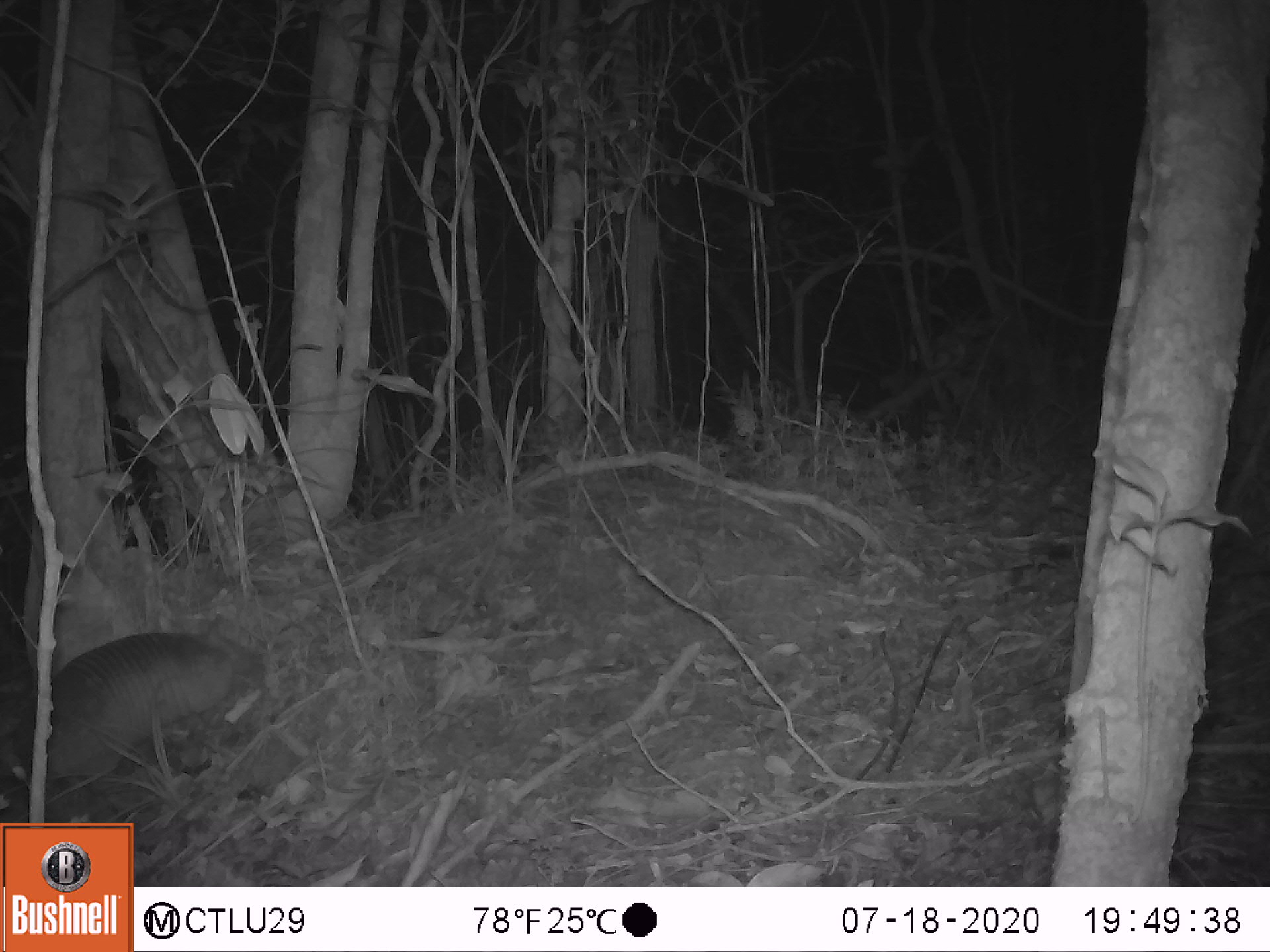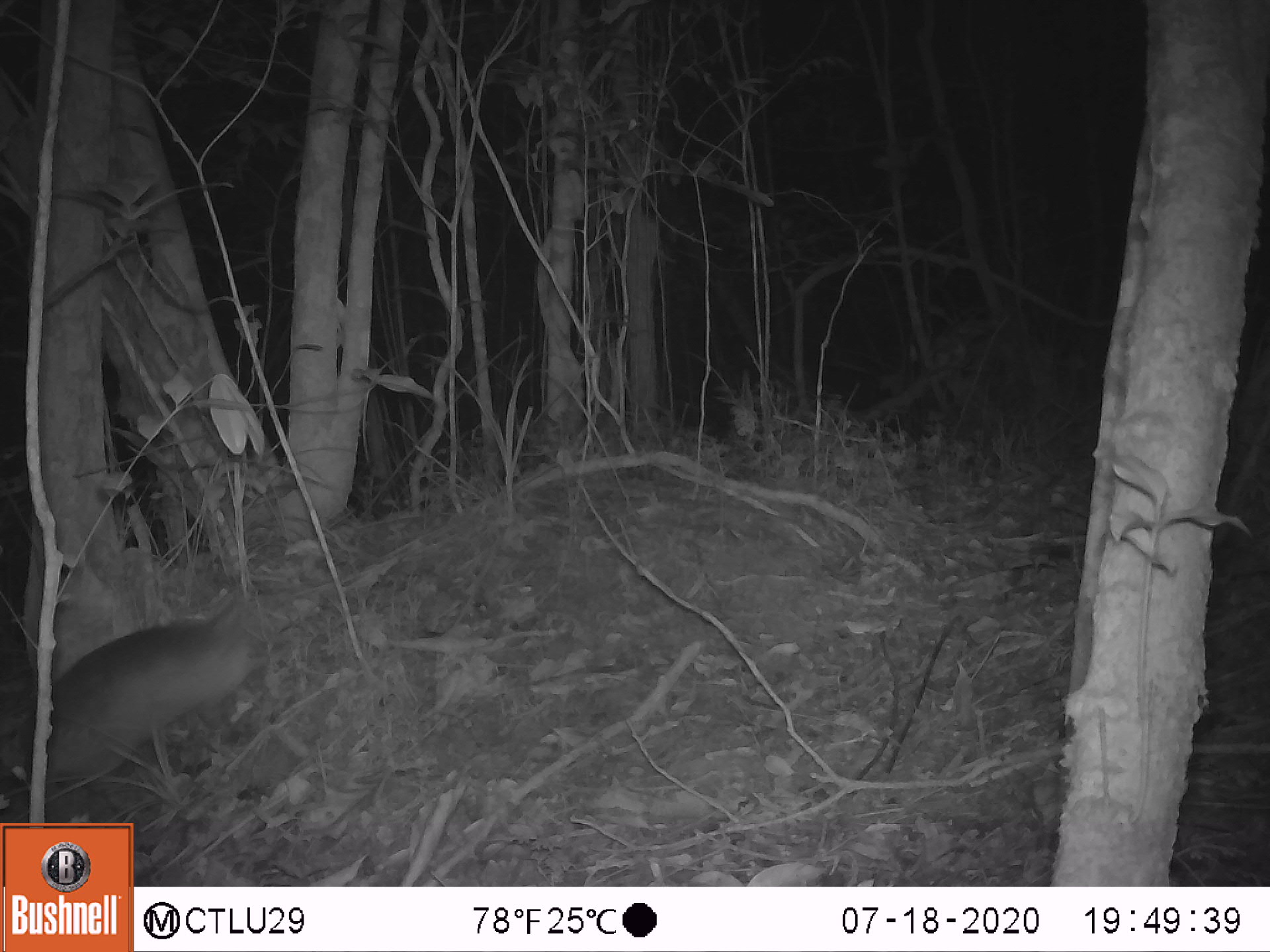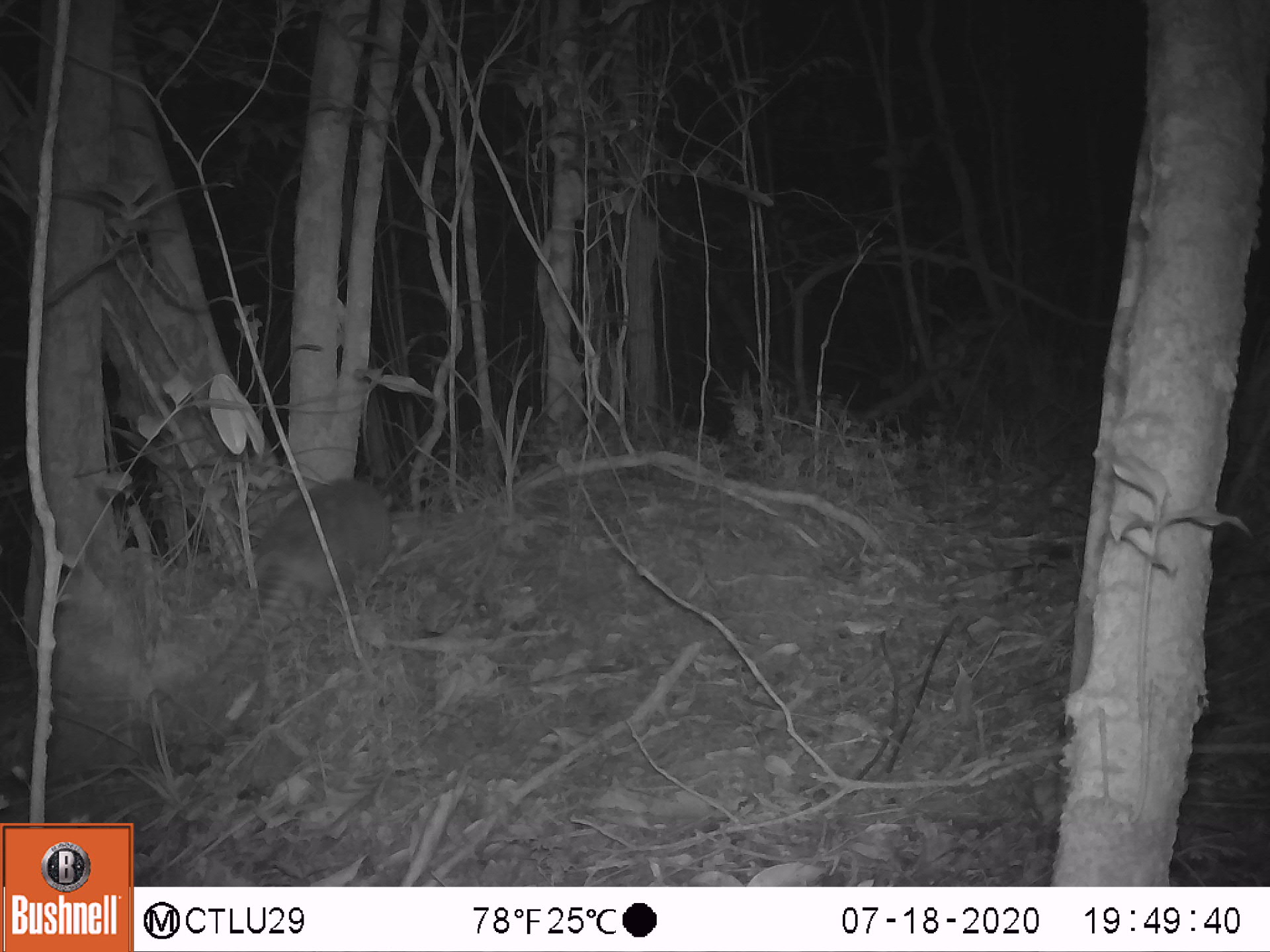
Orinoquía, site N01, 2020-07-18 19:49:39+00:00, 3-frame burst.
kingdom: Animalia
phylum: Chordata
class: Mammalia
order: Cingulata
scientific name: Cingulata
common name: armadillo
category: unknown armadillo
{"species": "unknown armadillo (armadillo) (Cingulata)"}